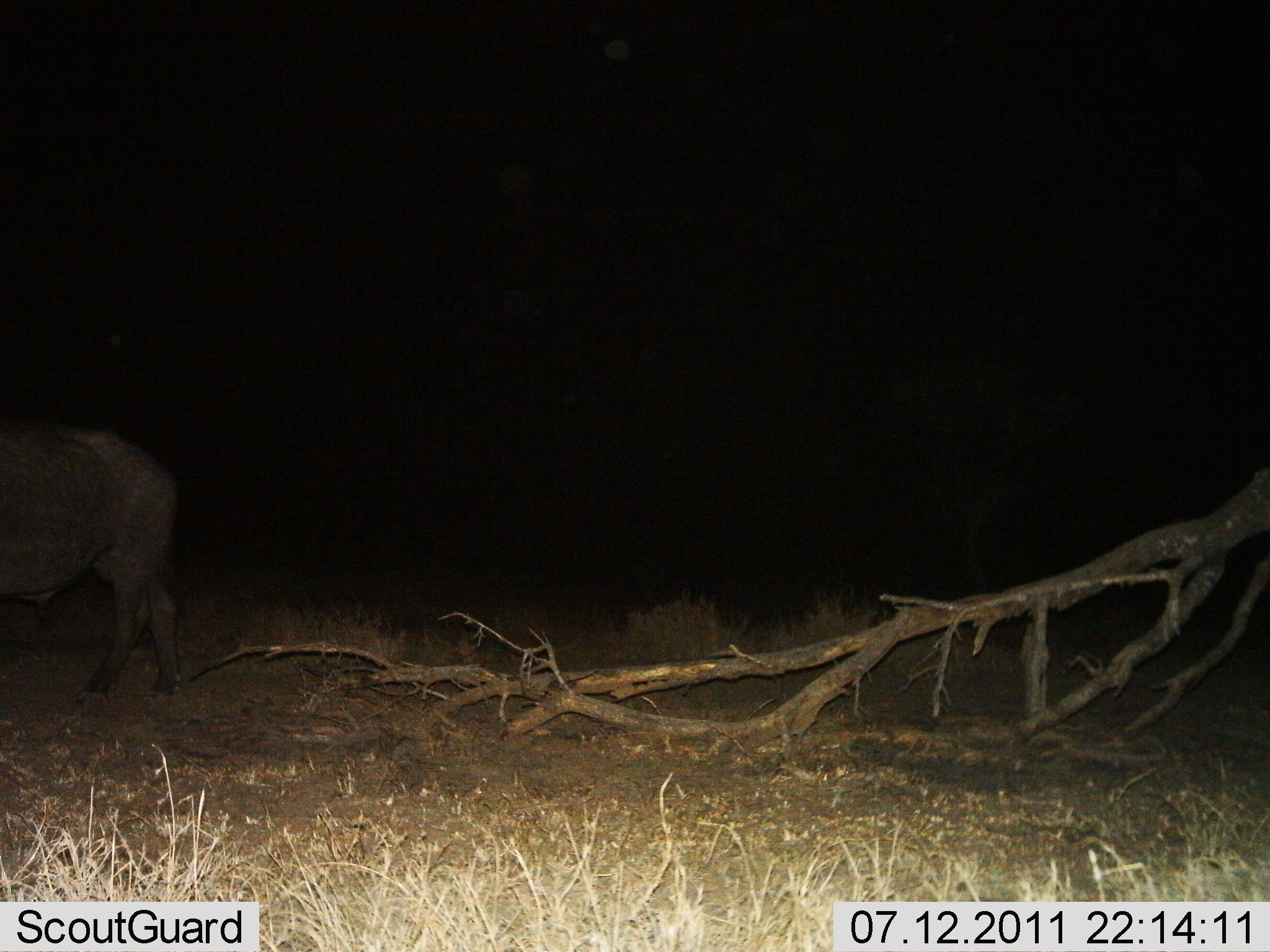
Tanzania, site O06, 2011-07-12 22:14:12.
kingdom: Animalia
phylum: Chordata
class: Mammalia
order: Artiodactyla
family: Bovidae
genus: Syncerus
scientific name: Syncerus caffer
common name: cape buffalo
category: buffalo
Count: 1.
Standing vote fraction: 40%.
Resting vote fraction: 0%.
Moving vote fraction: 60%.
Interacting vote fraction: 0%.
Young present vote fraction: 0%.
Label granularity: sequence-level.